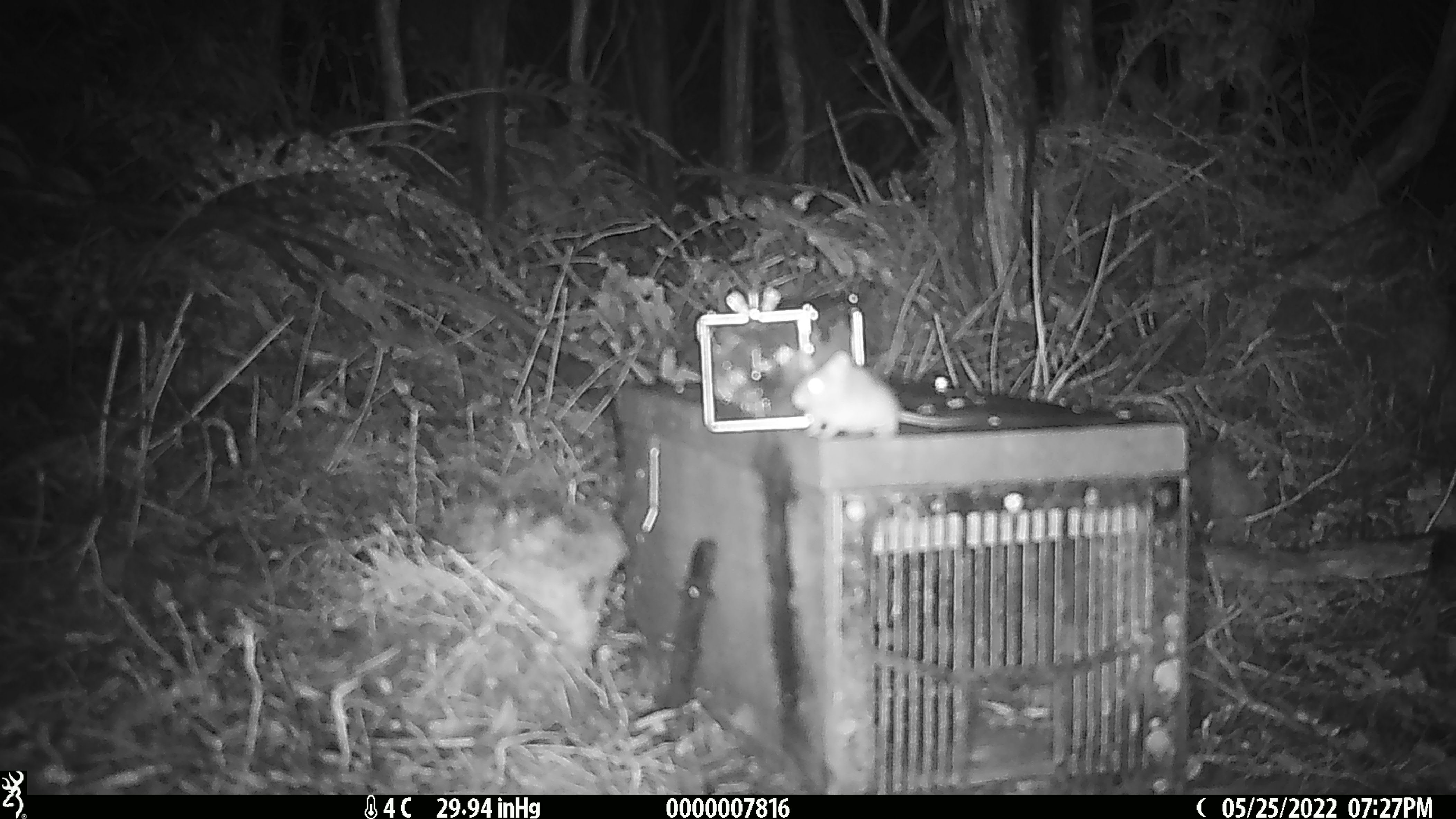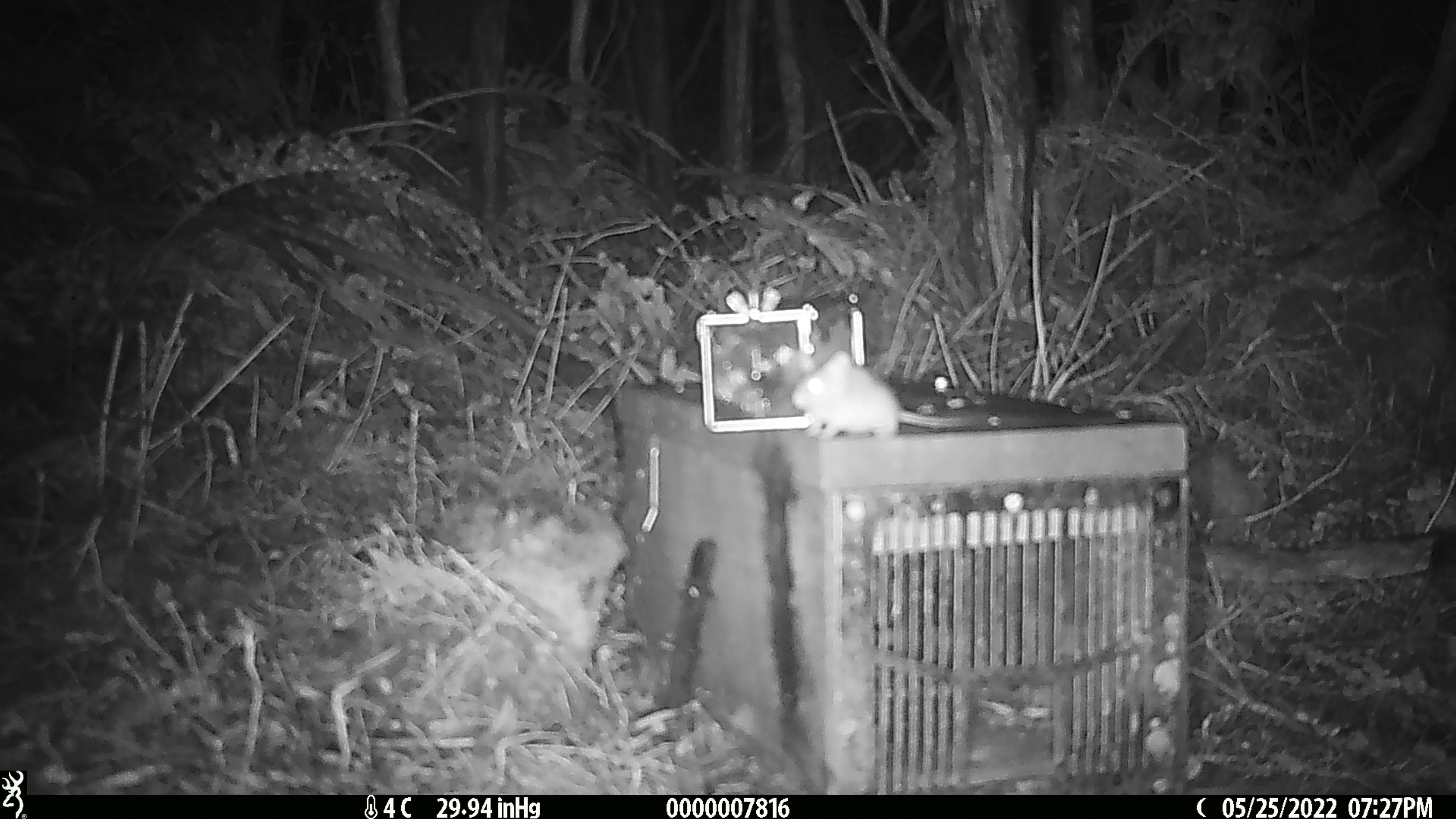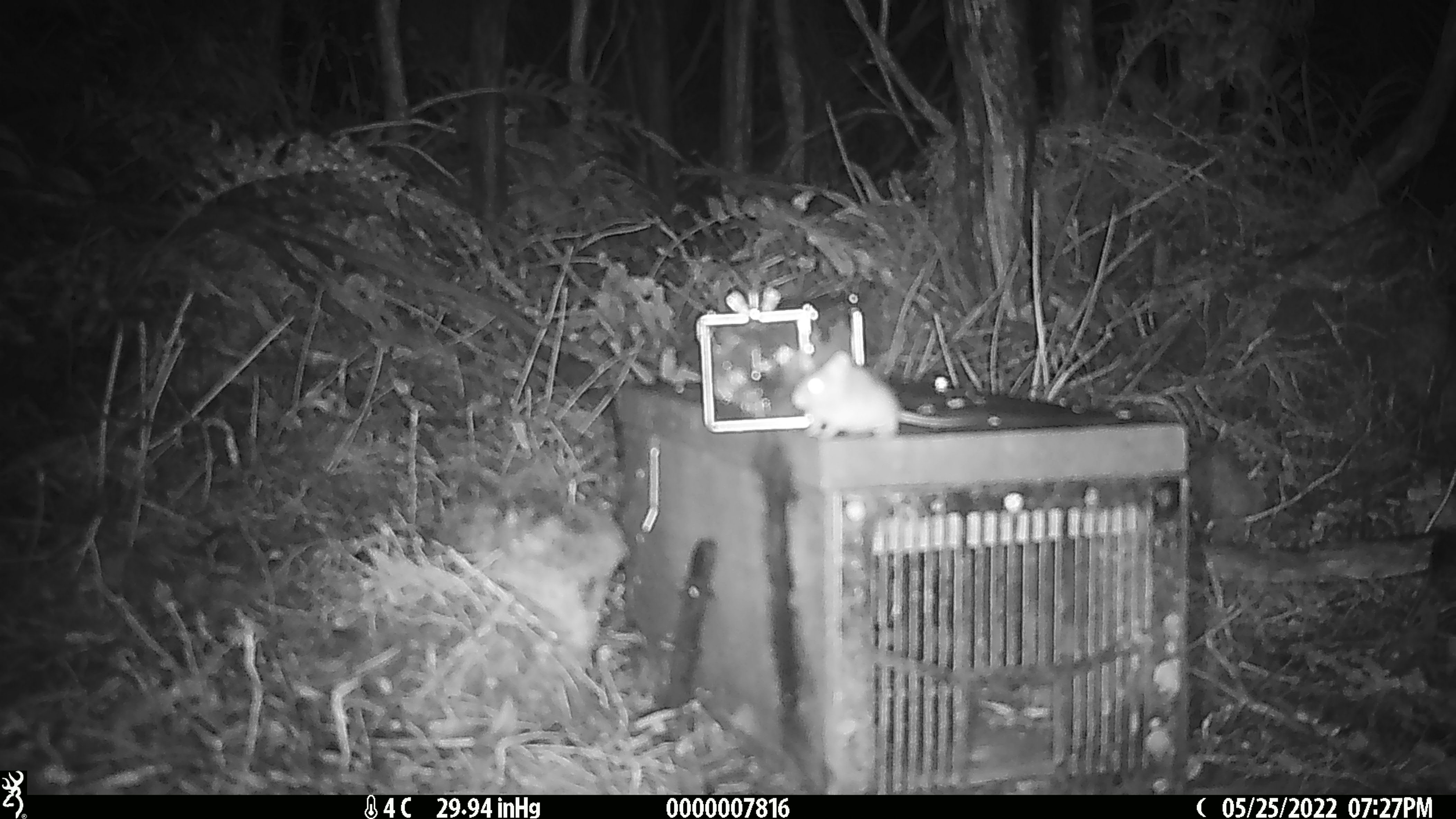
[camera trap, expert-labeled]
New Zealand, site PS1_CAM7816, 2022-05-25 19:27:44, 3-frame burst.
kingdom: Animalia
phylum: Chordata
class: Mammalia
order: Rodentia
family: Muridae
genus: Mus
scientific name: Mus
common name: mouse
Mouse (Mus).